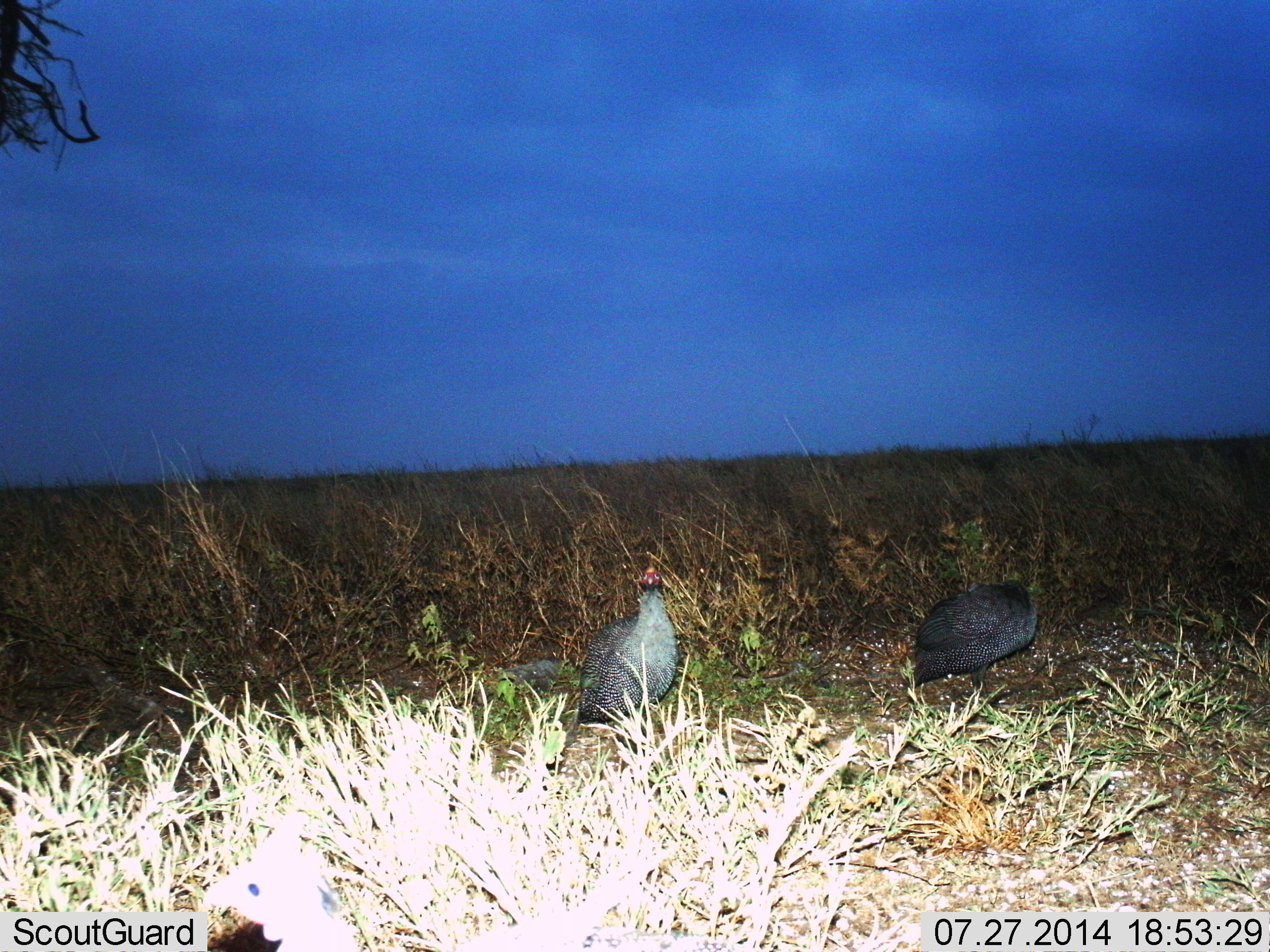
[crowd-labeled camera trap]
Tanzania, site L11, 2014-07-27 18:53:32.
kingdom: Animalia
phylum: Chordata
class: Aves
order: Galliformes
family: Numididae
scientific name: Numididae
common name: guinea fowl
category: guineafowl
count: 2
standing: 100%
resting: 0%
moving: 0%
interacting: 0%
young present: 0%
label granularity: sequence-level